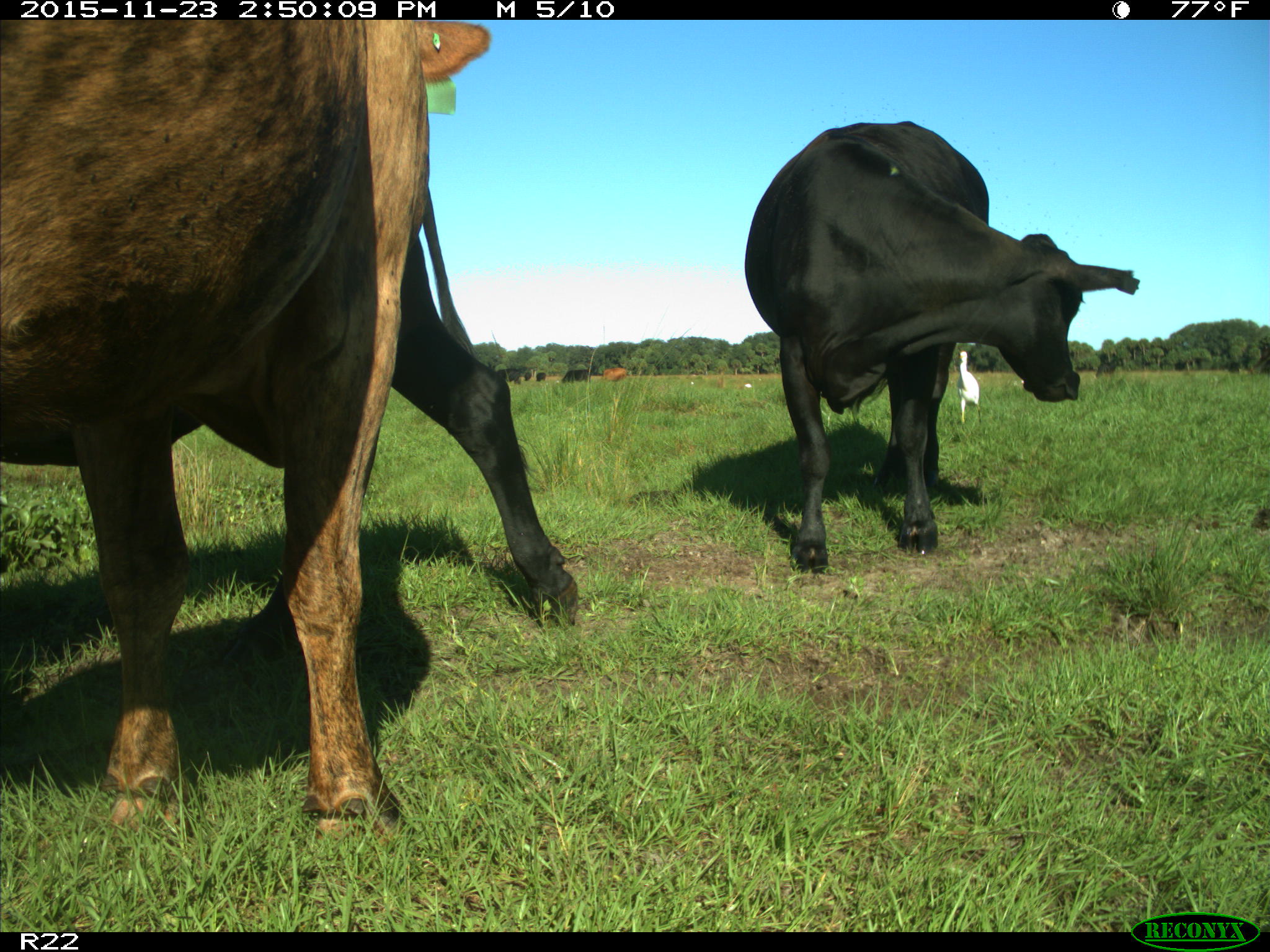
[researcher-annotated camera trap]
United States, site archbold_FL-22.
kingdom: Animalia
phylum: Chordata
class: Mammalia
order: Artiodactyla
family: Bovidae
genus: Bos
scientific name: Bos taurus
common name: domestic cow